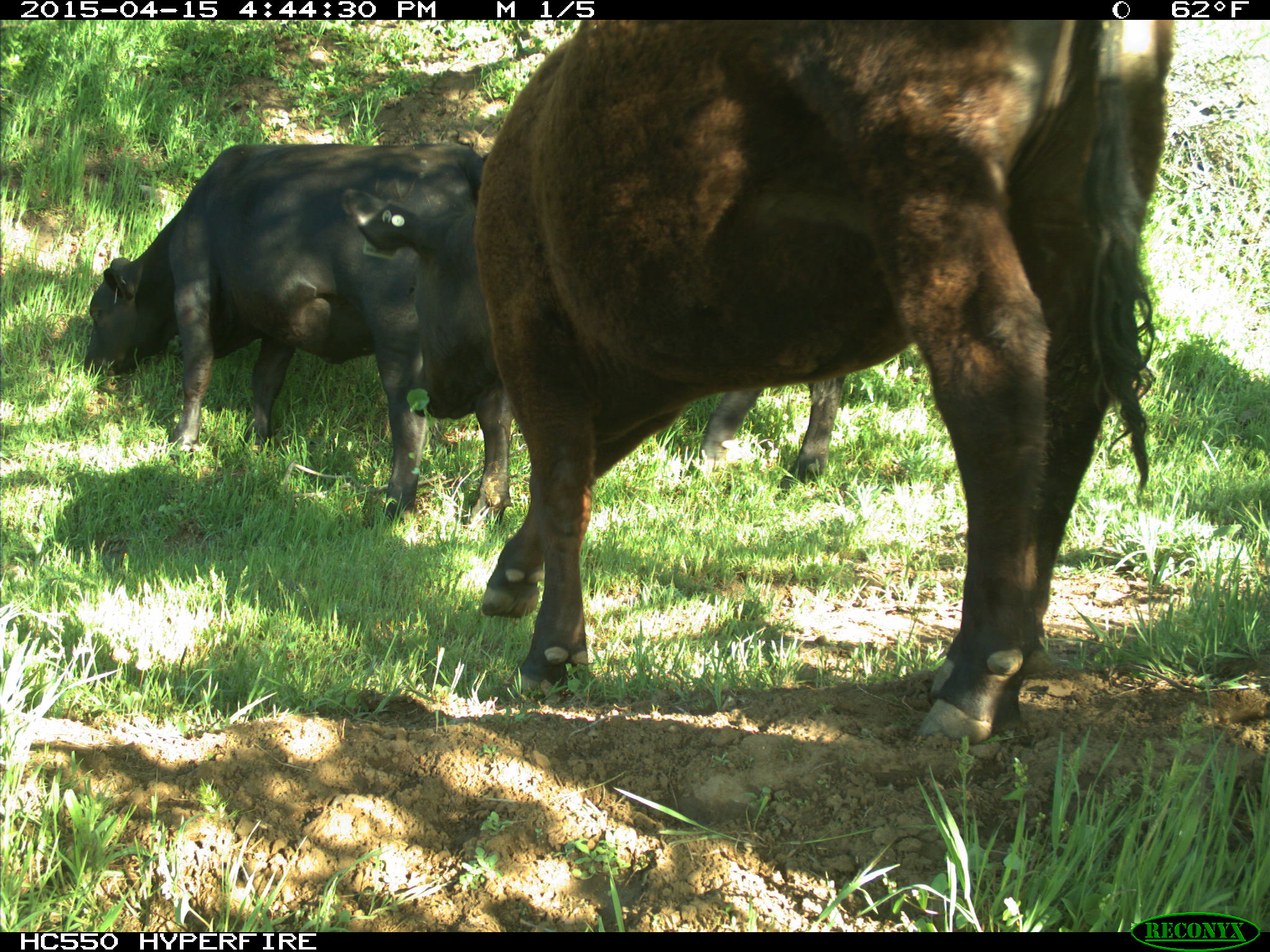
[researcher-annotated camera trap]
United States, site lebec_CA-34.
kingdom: Animalia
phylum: Chordata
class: Mammalia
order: Artiodactyla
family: Bovidae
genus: Bos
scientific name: Bos taurus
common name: domestic cow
Bos taurus (domestic cow).